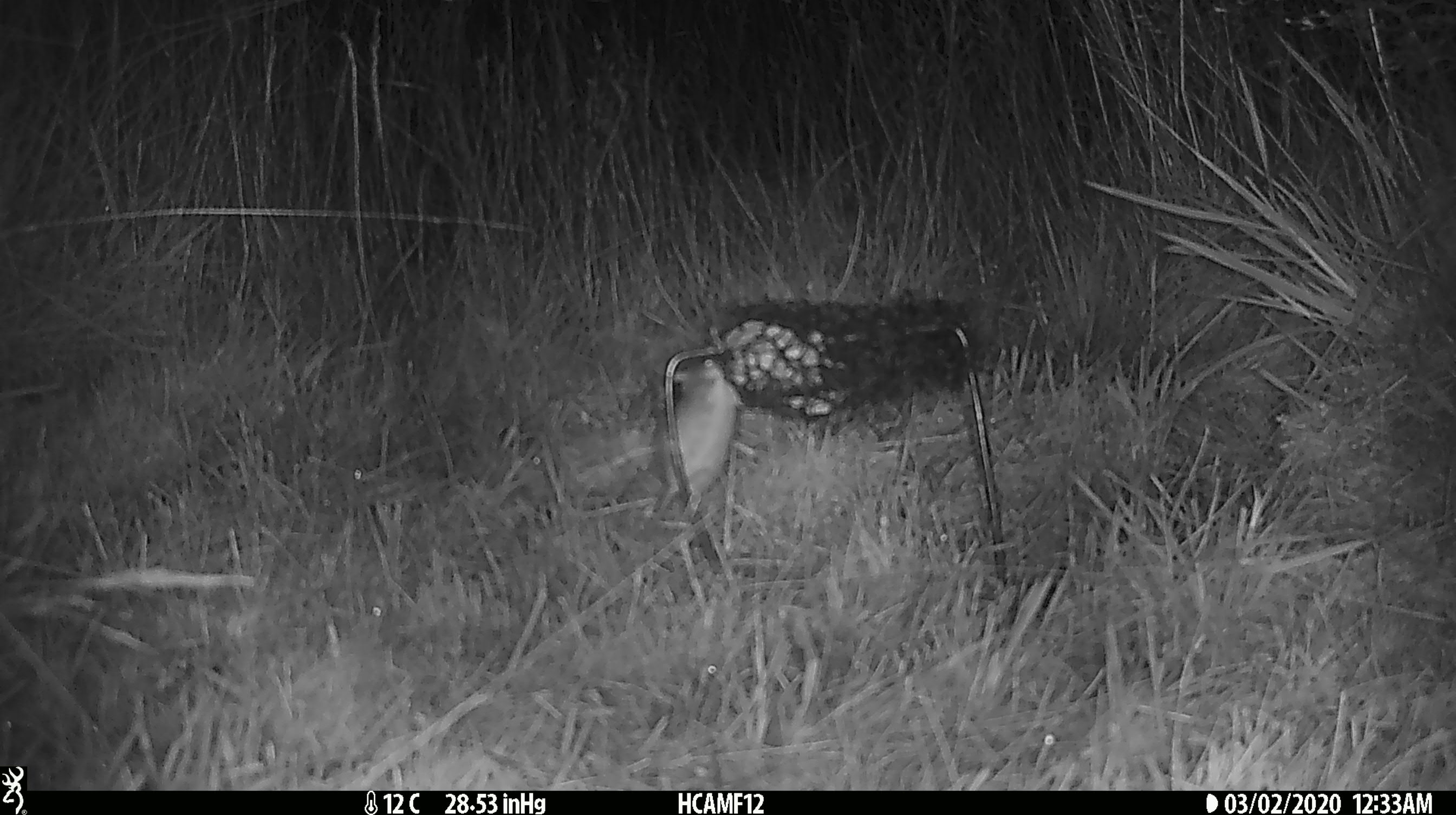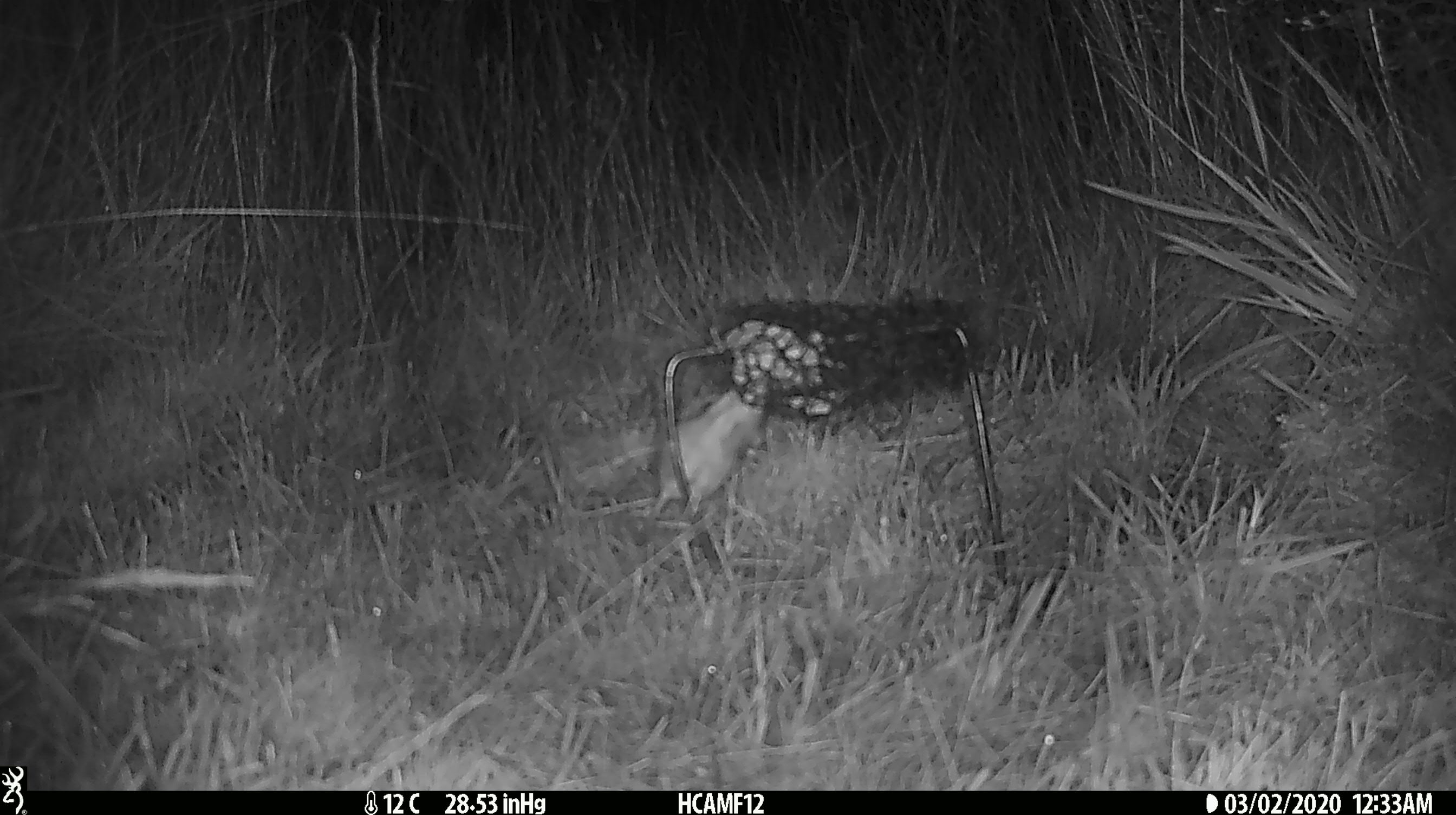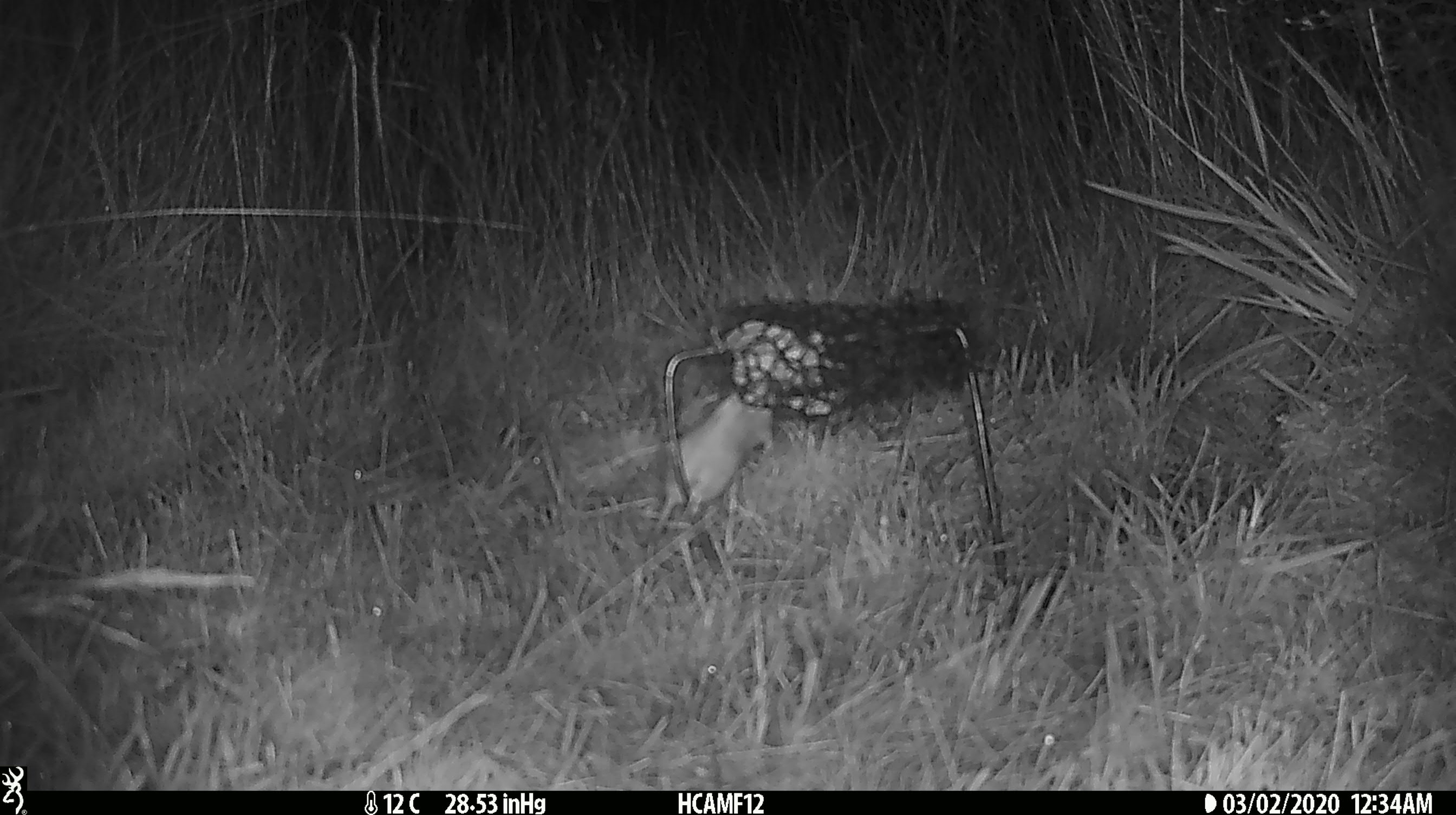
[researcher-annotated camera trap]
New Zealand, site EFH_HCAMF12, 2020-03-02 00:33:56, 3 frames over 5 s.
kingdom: Animalia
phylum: Chordata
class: Mammalia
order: Rodentia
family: Muridae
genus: Mus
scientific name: Mus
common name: mouse